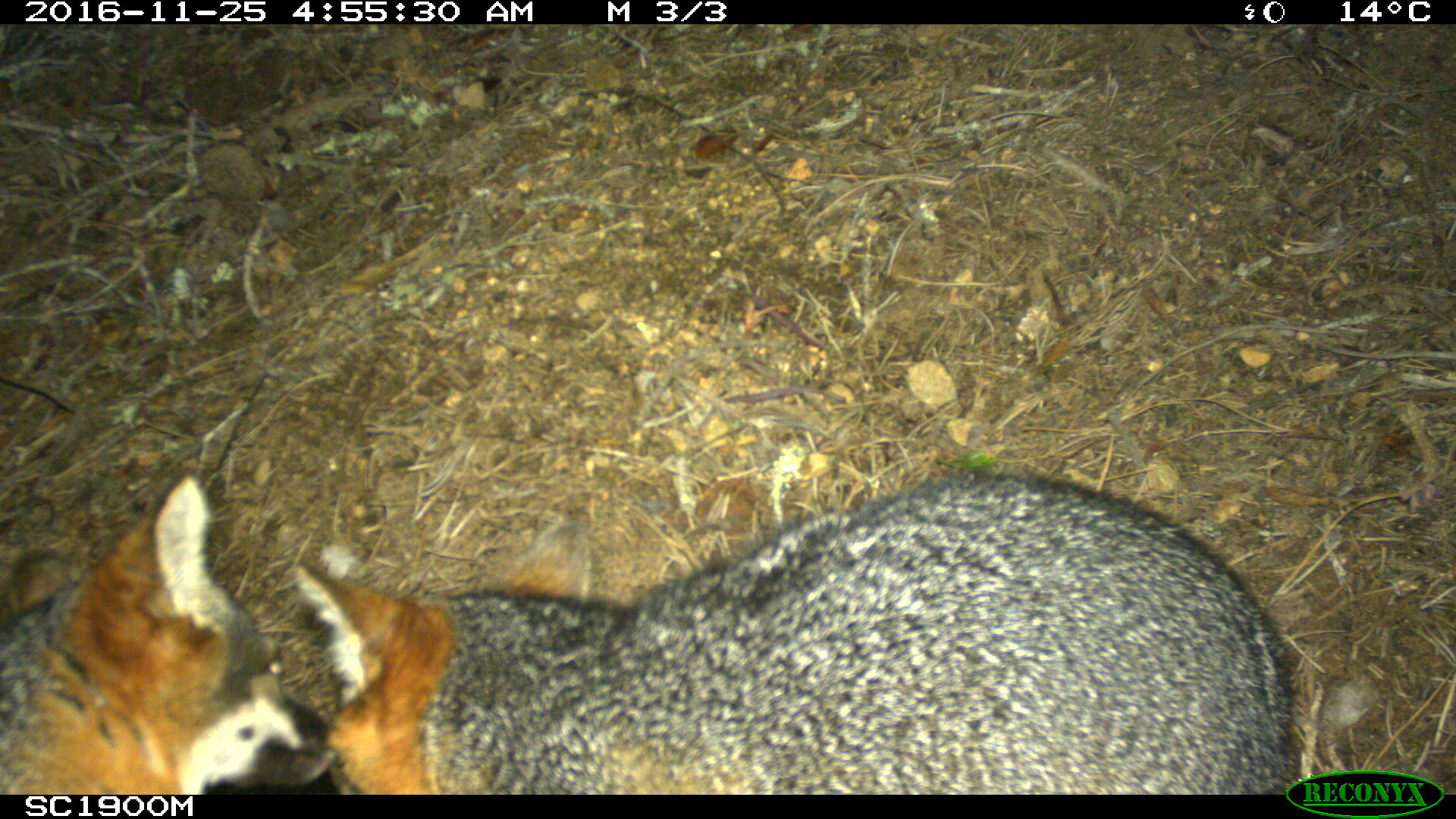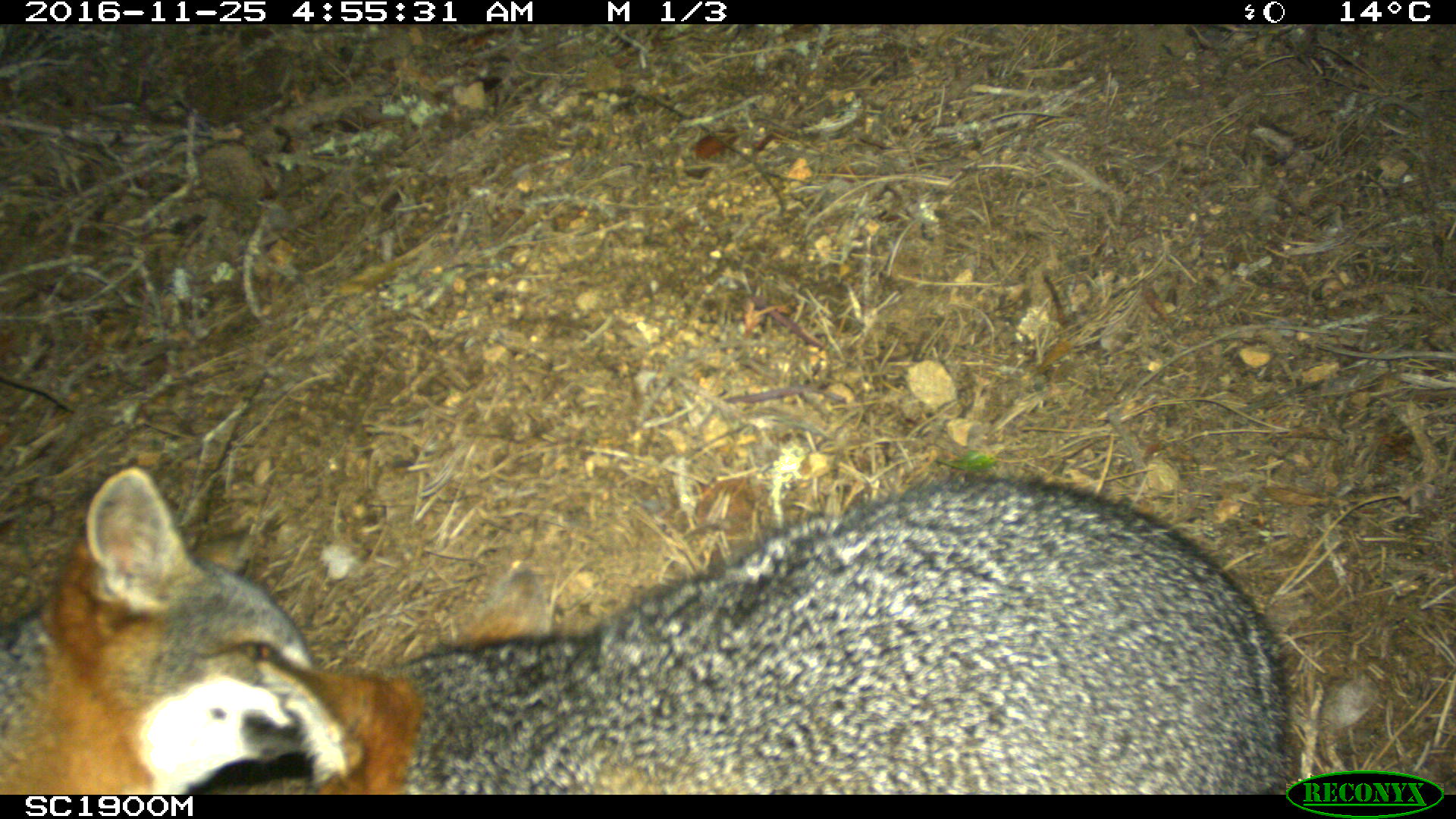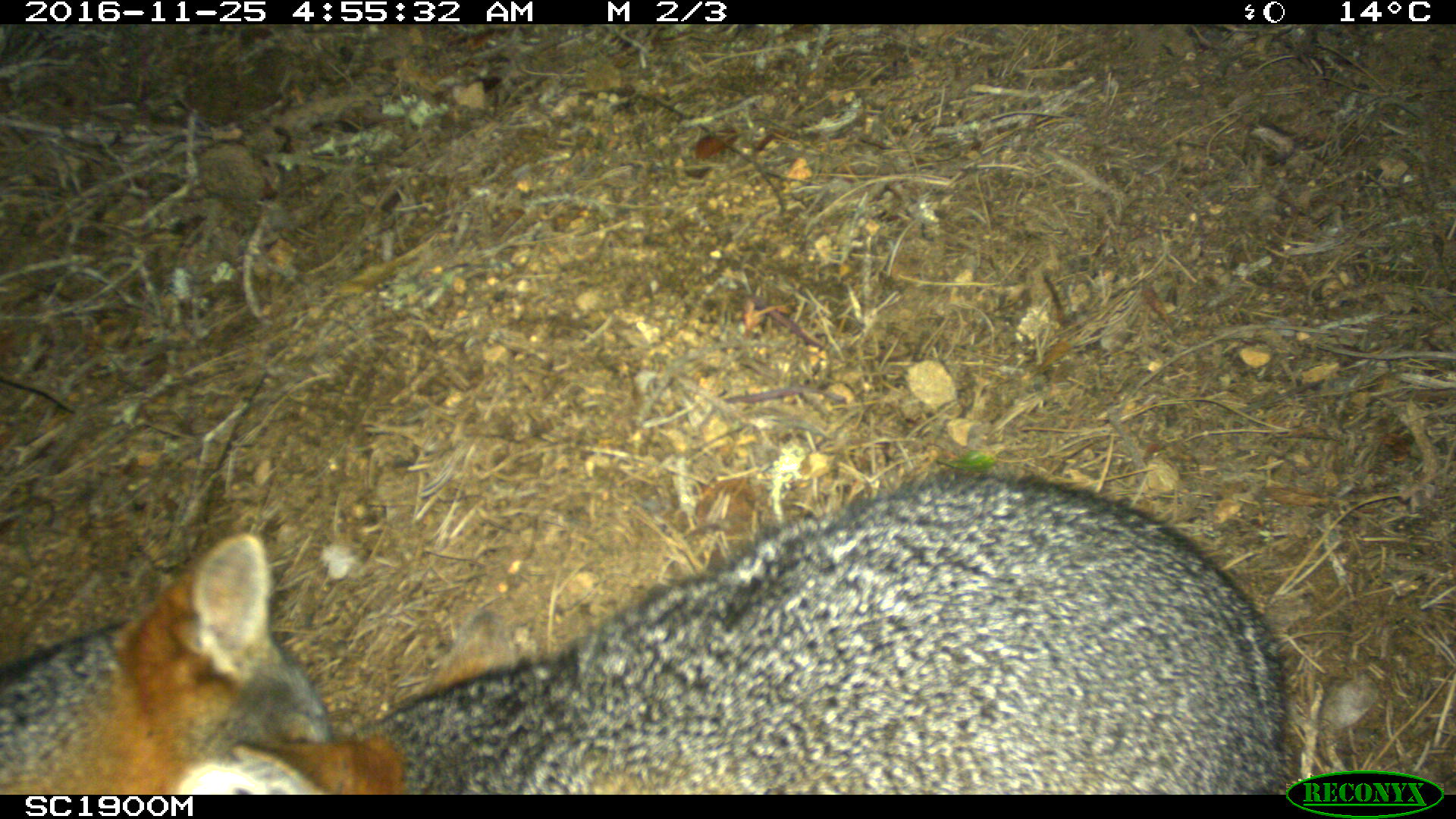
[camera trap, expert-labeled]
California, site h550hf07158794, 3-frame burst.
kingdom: Animalia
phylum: Chordata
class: Mammalia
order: Carnivora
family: Canidae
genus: Urocyon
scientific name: Urocyon littoralis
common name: island fox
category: fox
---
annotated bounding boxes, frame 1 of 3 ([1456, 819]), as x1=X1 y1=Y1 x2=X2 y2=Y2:
fox: x1=292 y1=467 x2=1312 y2=794; x1=0 y1=465 x2=336 y2=794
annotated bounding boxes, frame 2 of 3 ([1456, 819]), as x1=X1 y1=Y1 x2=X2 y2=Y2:
fox: x1=254 y1=469 x2=1288 y2=796; x1=0 y1=459 x2=312 y2=796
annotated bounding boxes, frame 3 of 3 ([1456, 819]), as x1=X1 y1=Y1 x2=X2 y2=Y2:
fox: x1=230 y1=474 x2=1288 y2=796; x1=0 y1=526 x2=327 y2=796